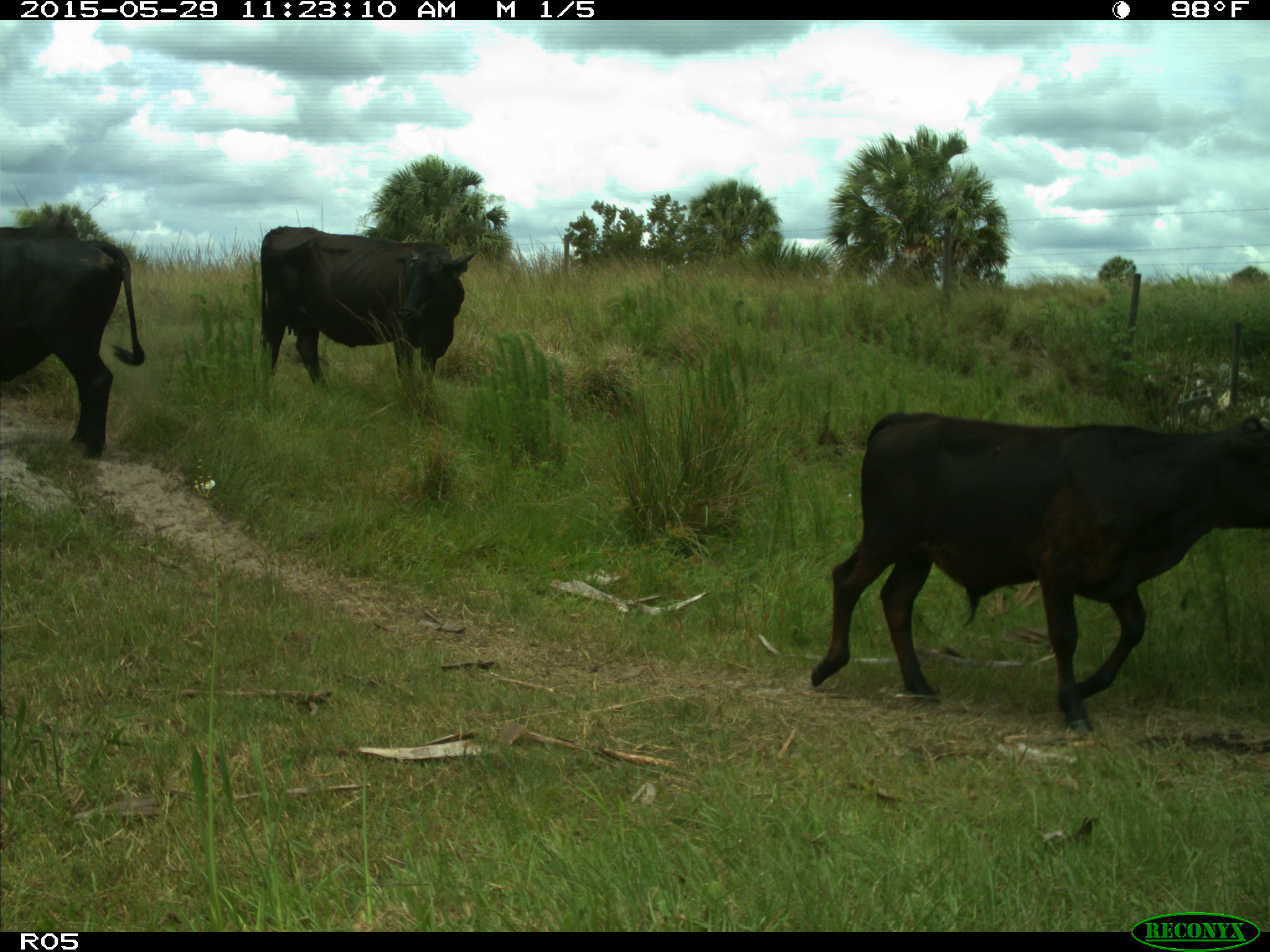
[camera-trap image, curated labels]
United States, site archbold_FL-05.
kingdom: Animalia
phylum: Chordata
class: Mammalia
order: Artiodactyla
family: Bovidae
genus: Bos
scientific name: Bos taurus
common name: domestic cow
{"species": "Bos taurus (domestic cow)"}